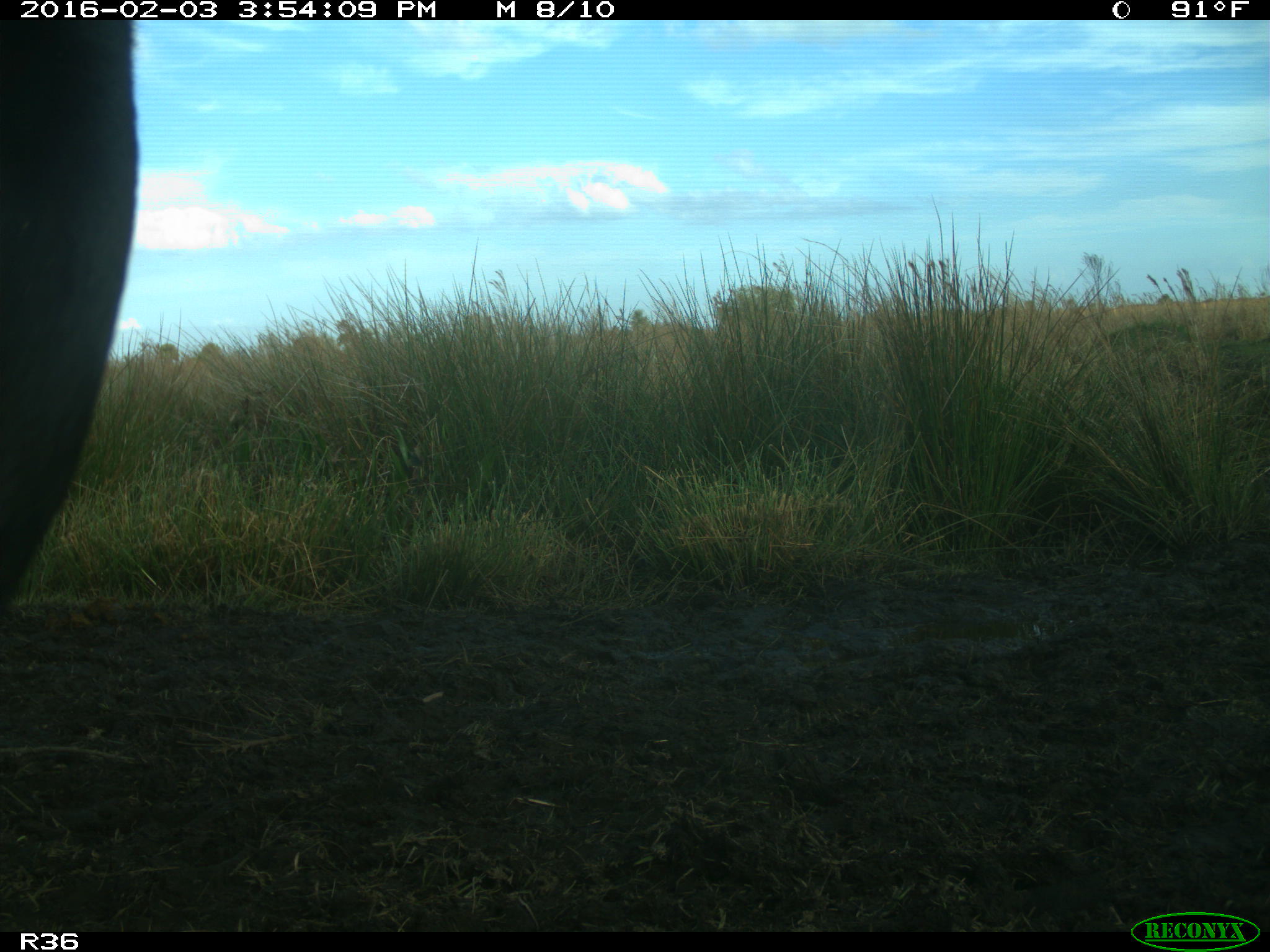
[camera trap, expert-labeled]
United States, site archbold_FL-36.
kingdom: Animalia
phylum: Chordata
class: Mammalia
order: Artiodactyla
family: Bovidae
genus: Bos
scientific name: Bos taurus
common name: domestic cow